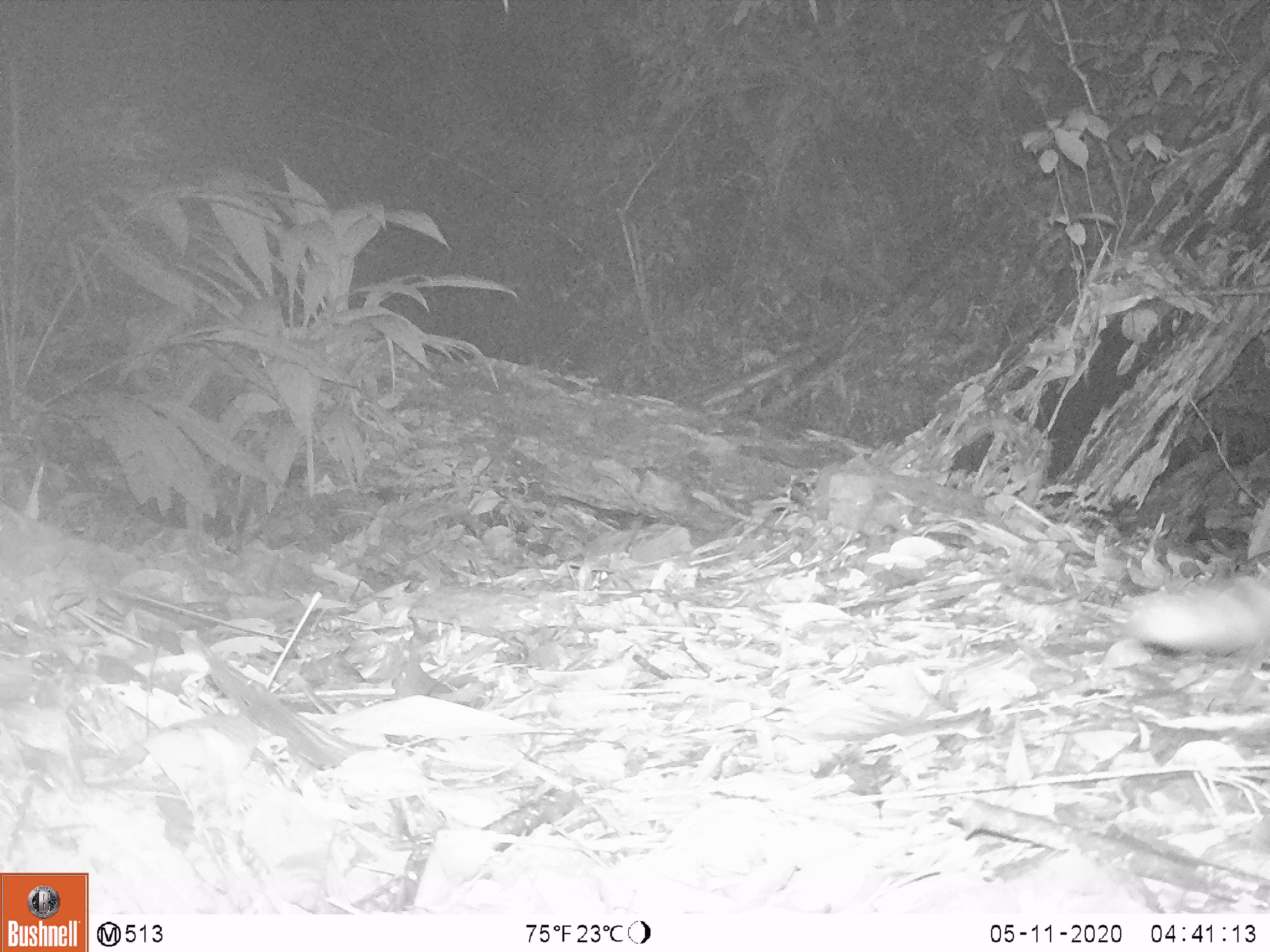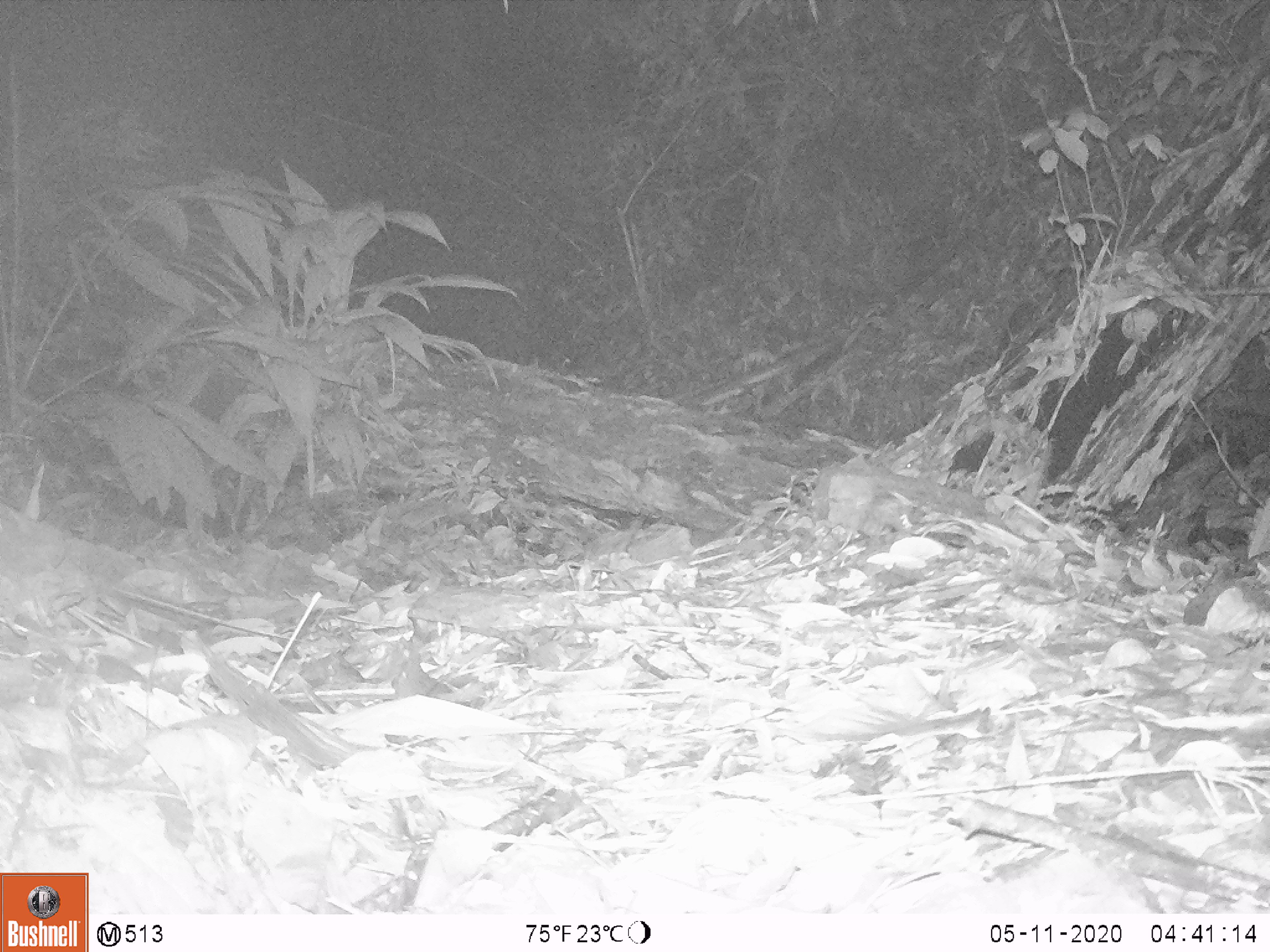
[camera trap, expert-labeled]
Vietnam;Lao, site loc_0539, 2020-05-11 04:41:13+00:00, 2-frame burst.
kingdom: Animalia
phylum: Chordata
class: Mammalia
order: Carnivora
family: Prionodontidae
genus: Prionodon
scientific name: Prionodon pardicolor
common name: spotted linsang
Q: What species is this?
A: Spotted linsang (Prionodon pardicolor).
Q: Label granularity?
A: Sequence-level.